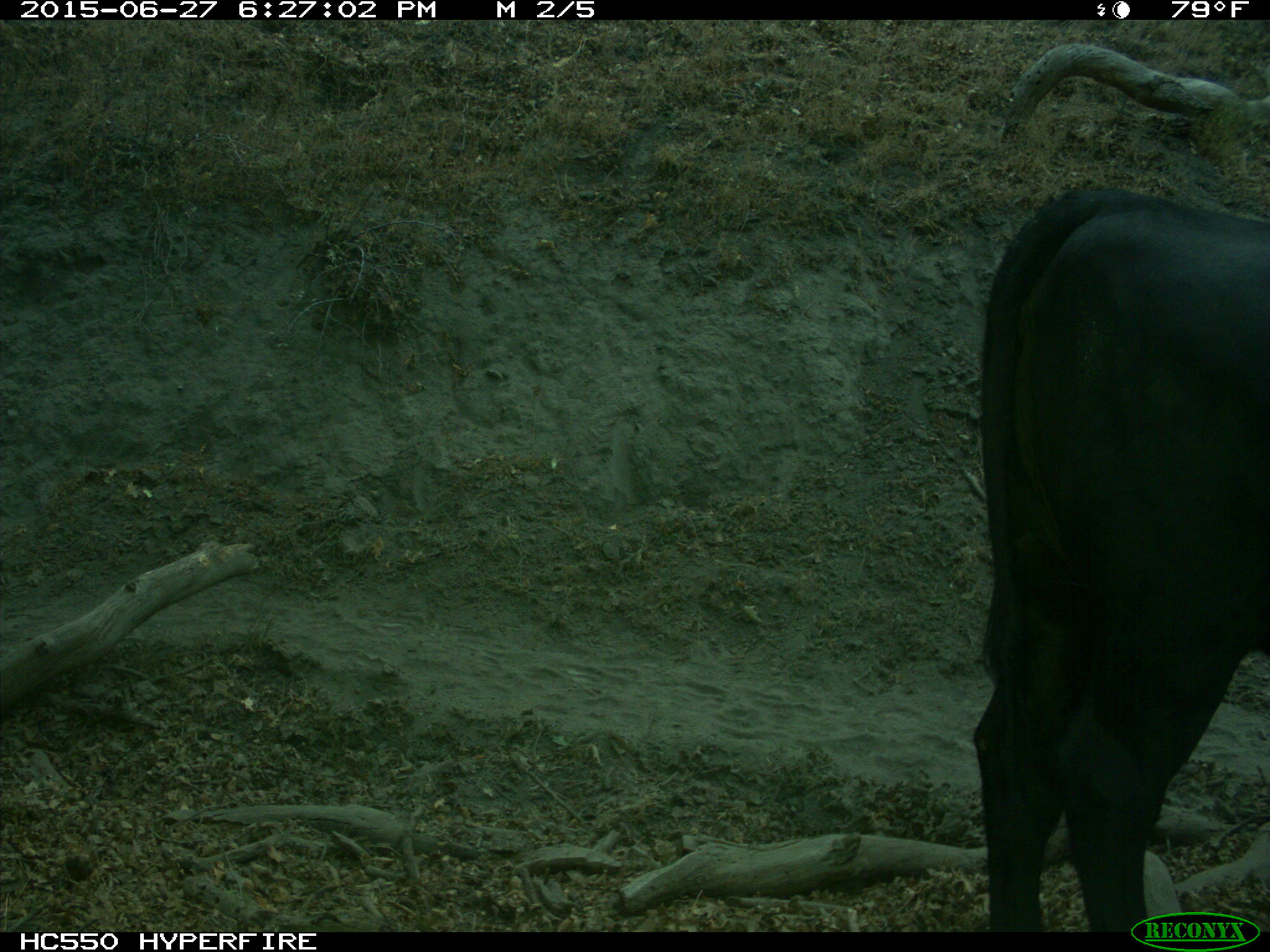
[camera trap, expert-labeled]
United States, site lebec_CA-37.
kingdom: Animalia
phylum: Chordata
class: Mammalia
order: Artiodactyla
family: Bovidae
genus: Bos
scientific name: Bos taurus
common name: domestic cow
Bos taurus (domestic cow).